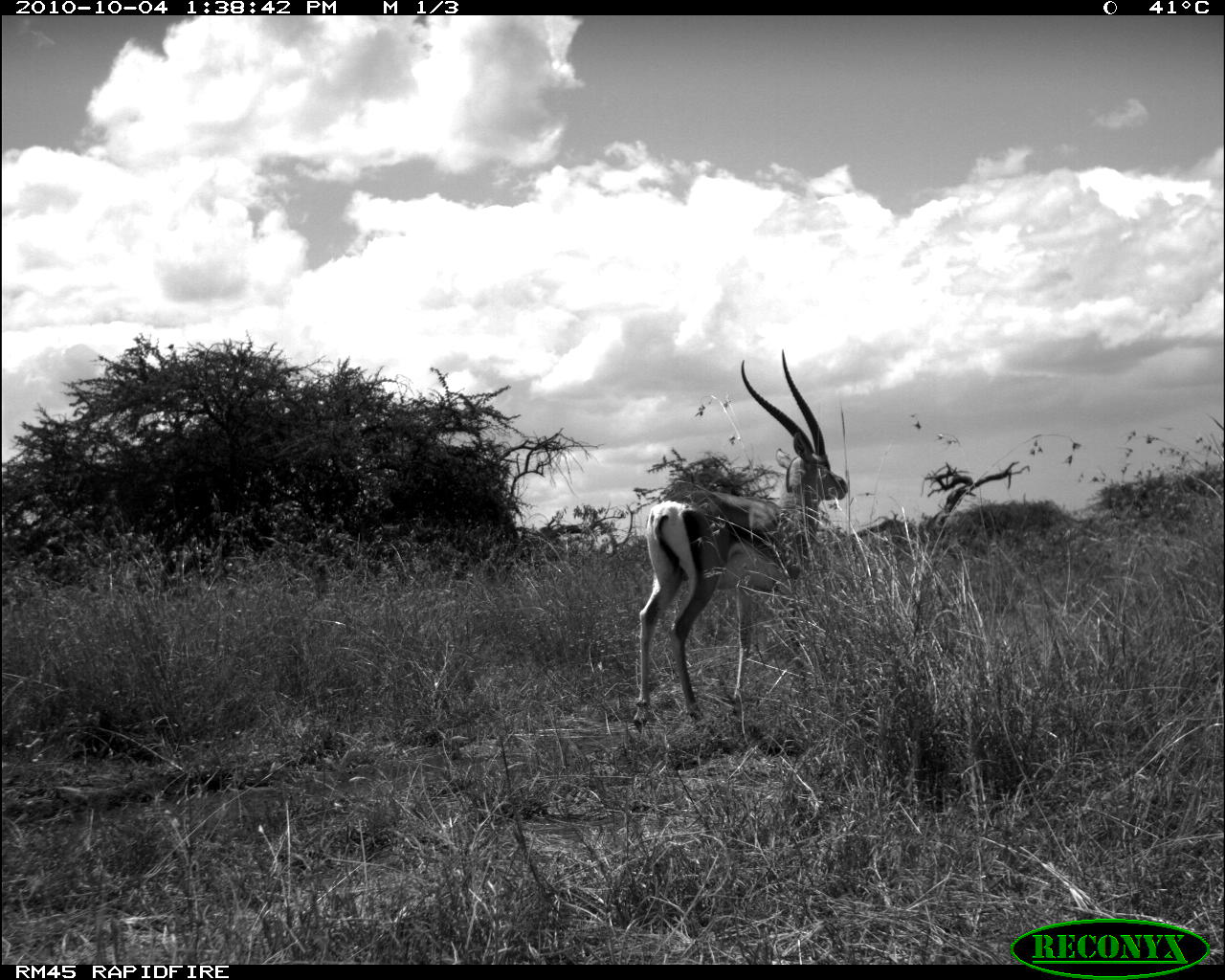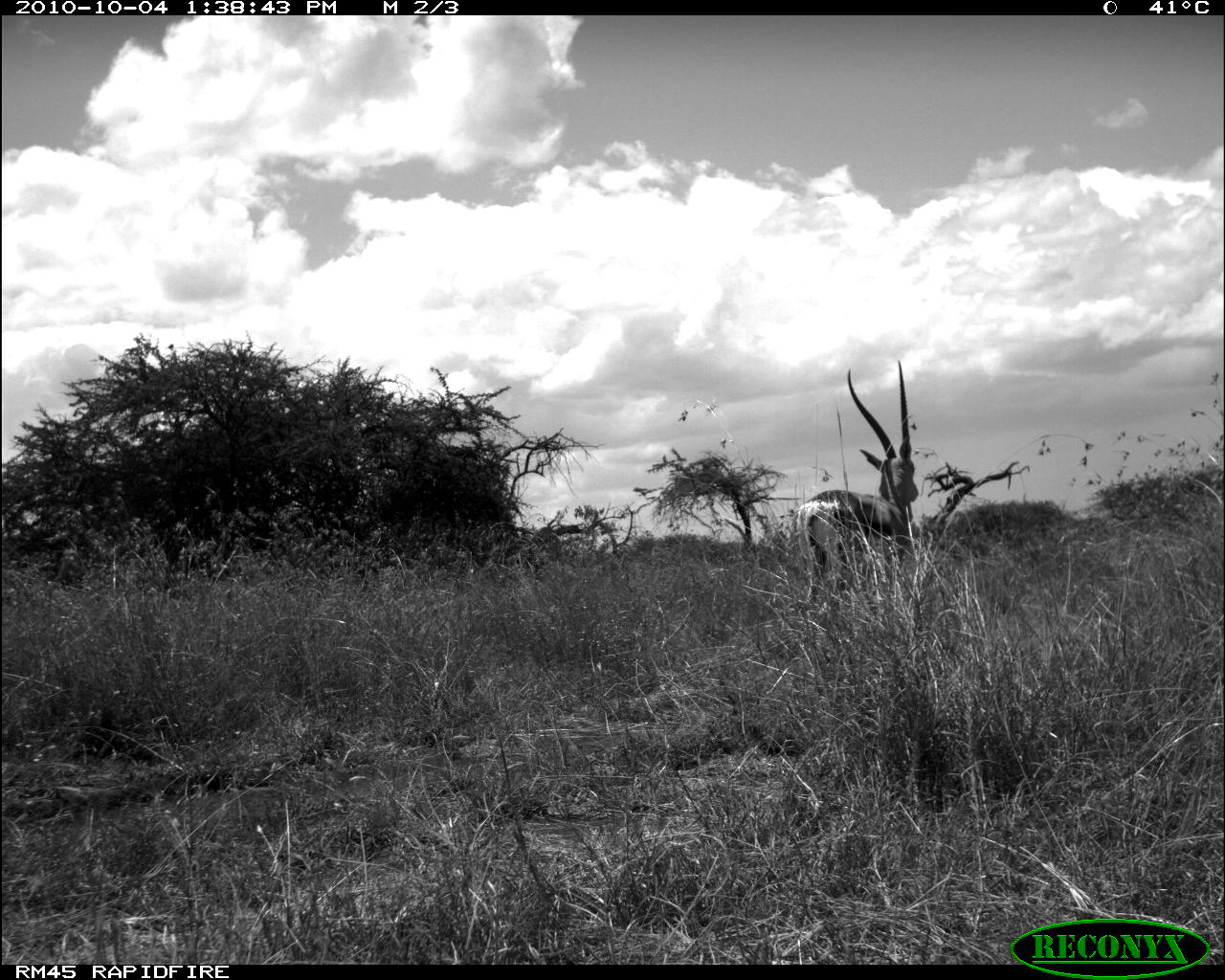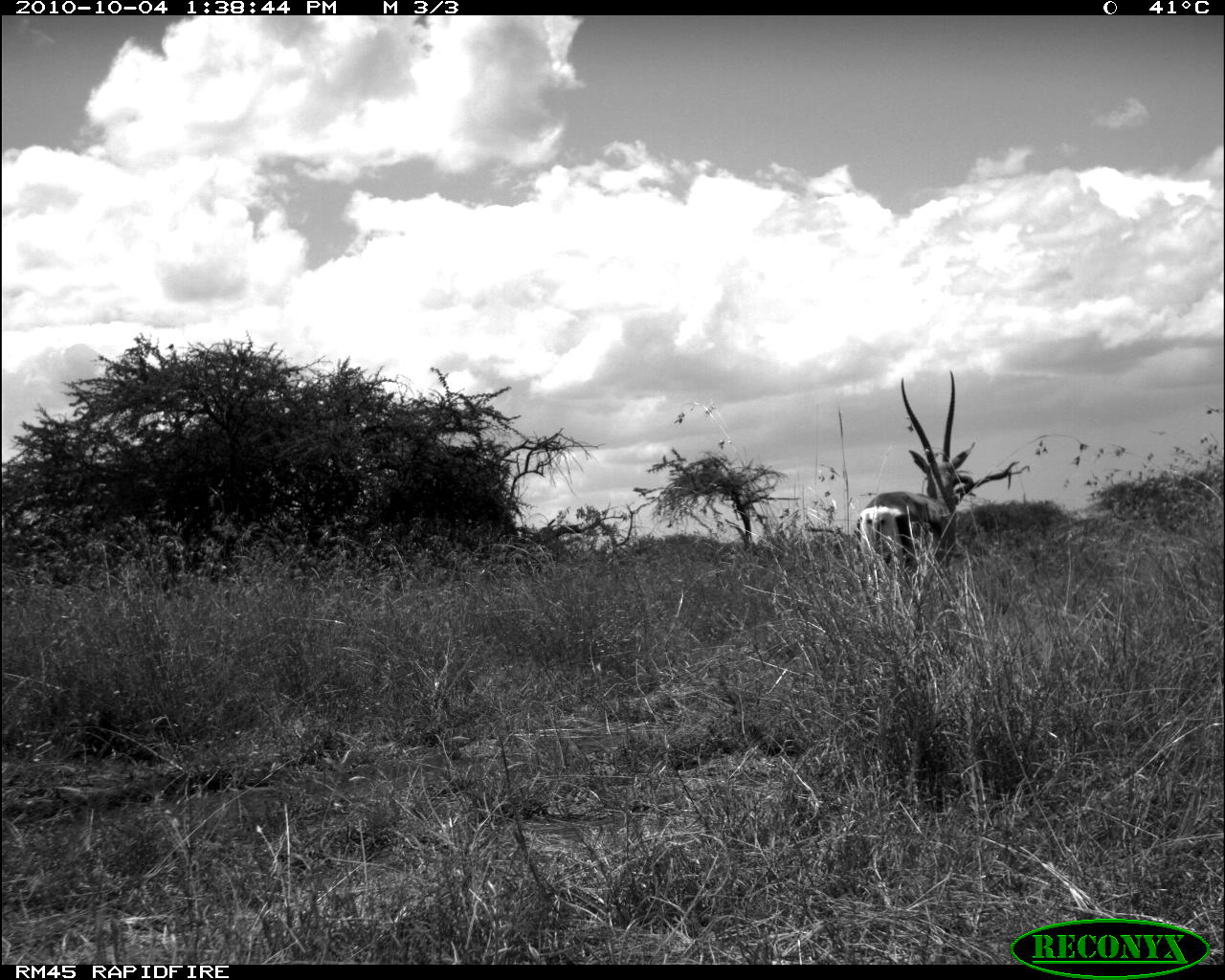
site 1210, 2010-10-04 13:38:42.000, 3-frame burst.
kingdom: Animalia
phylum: Chordata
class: Mammalia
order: Artiodactyla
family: Bovidae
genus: Nanger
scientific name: Nanger granti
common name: grant's gazelle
Nanger granti (grant's gazelle), count 1.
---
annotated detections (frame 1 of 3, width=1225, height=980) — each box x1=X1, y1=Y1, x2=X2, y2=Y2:
nanger granti: x1=628, y1=348, x2=850, y2=733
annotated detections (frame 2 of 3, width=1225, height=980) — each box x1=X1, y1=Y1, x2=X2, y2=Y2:
nanger granti: x1=791, y1=356, x2=924, y2=616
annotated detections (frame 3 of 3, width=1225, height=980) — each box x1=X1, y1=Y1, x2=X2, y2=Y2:
nanger granti: x1=855, y1=369, x2=974, y2=586